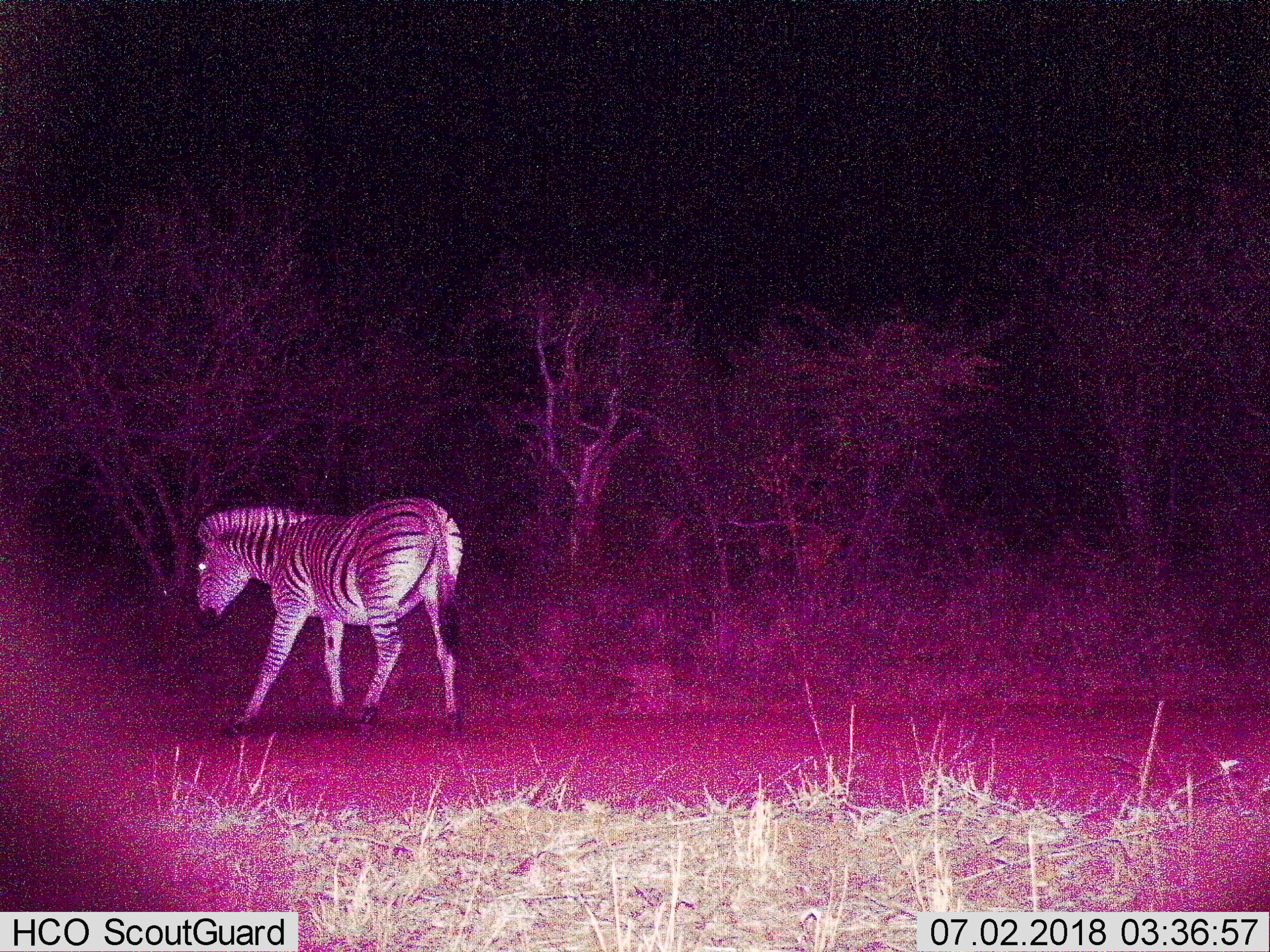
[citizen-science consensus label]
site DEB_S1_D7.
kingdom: Animalia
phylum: Chordata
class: Mammalia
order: Perissodactyla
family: Equidae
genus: Equus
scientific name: Equus quagga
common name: plains zebra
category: zebraplains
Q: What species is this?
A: Zebraplains (plains zebra) (Equus quagga).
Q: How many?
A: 1.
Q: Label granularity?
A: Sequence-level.